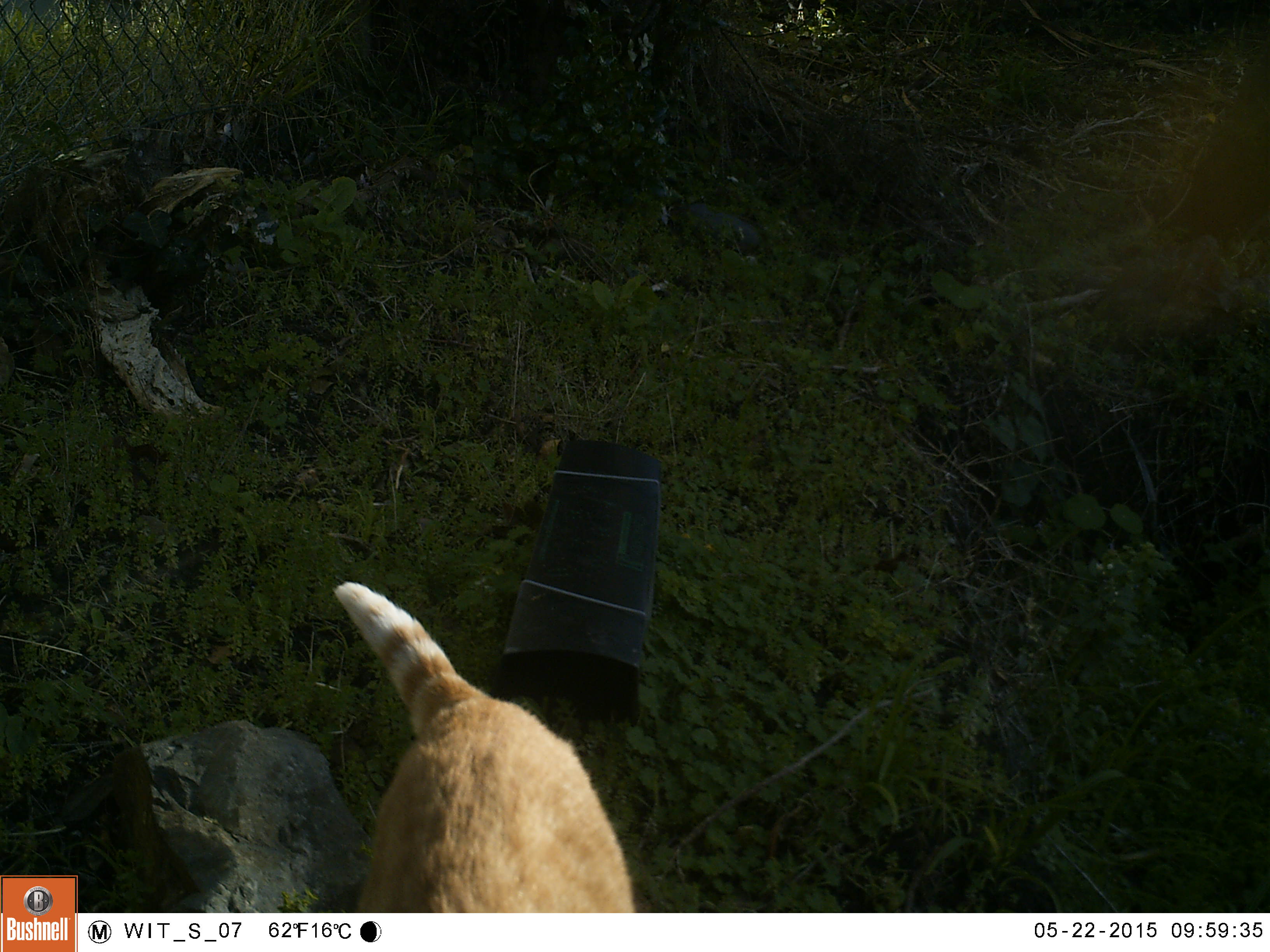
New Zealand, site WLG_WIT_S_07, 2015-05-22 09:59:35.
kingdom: Animalia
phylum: Chordata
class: Mammalia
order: Carnivora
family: Felidae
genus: Felis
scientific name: Felis catus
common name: domestic cat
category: cat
Cat (domestic cat) (Felis catus).